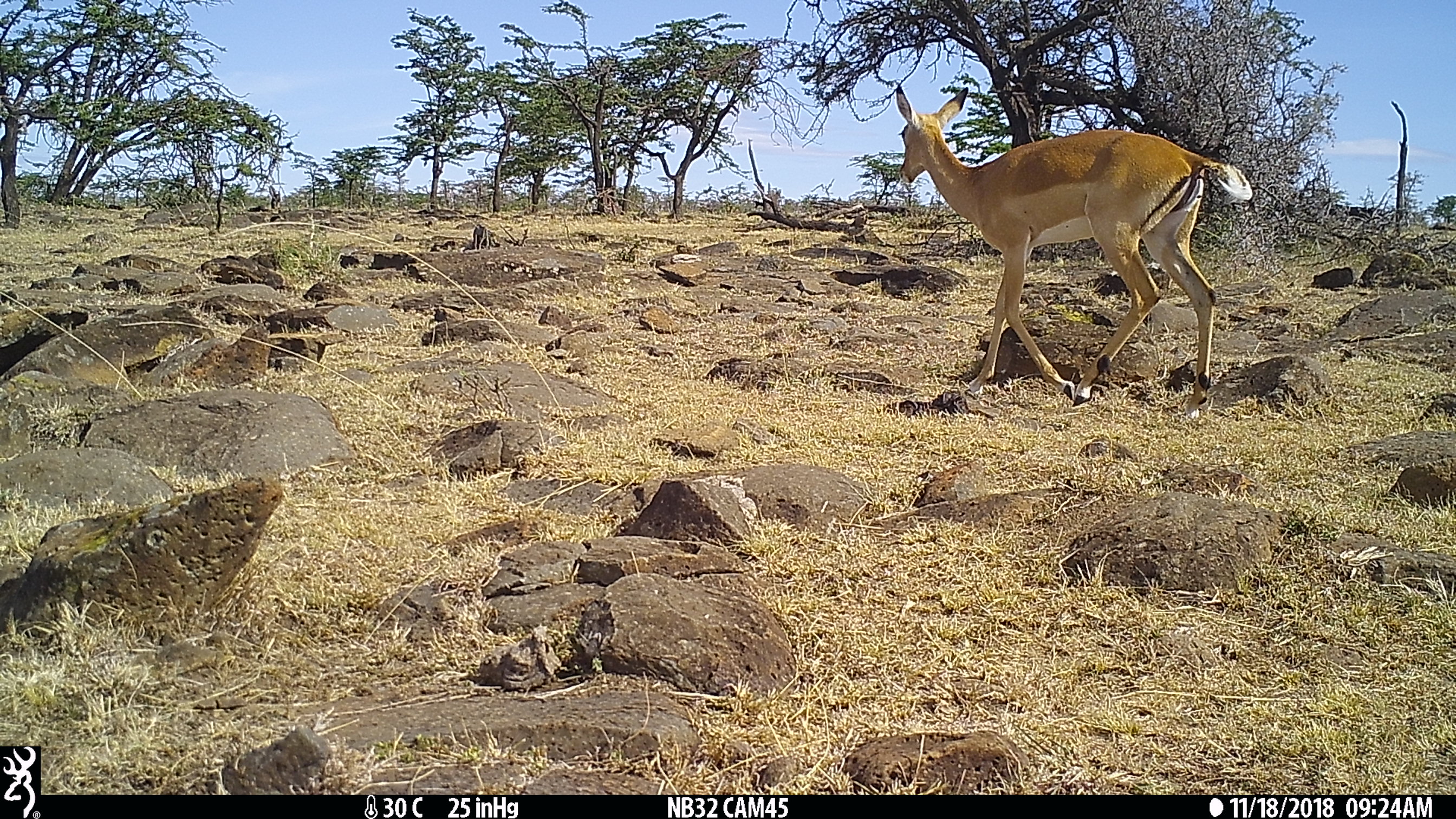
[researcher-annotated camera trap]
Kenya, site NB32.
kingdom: Animalia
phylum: Chordata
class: Mammalia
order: Artiodactyla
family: Bovidae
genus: Aepyceros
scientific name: Aepyceros melampus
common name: impala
Impala (Aepyceros melampus).